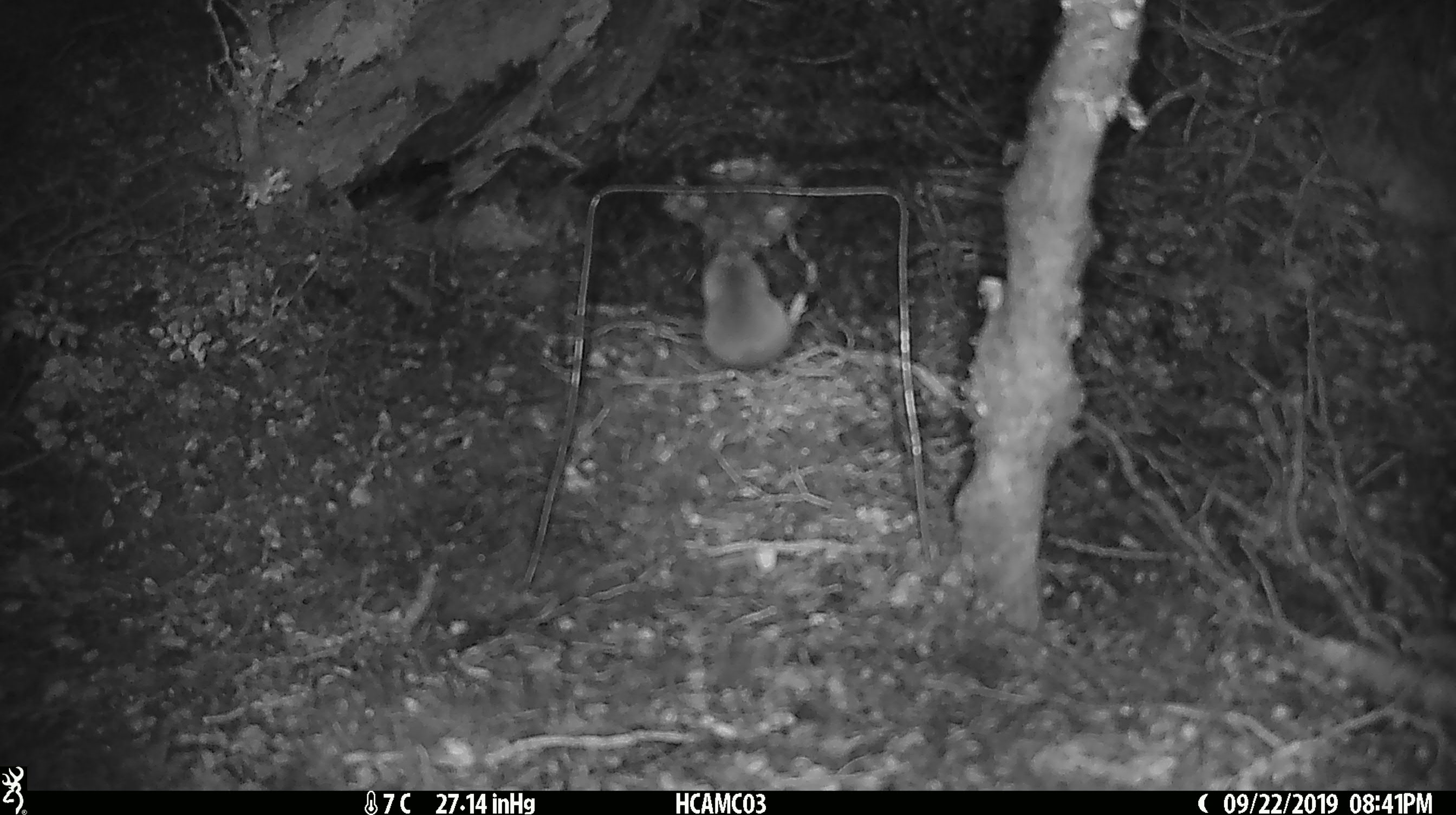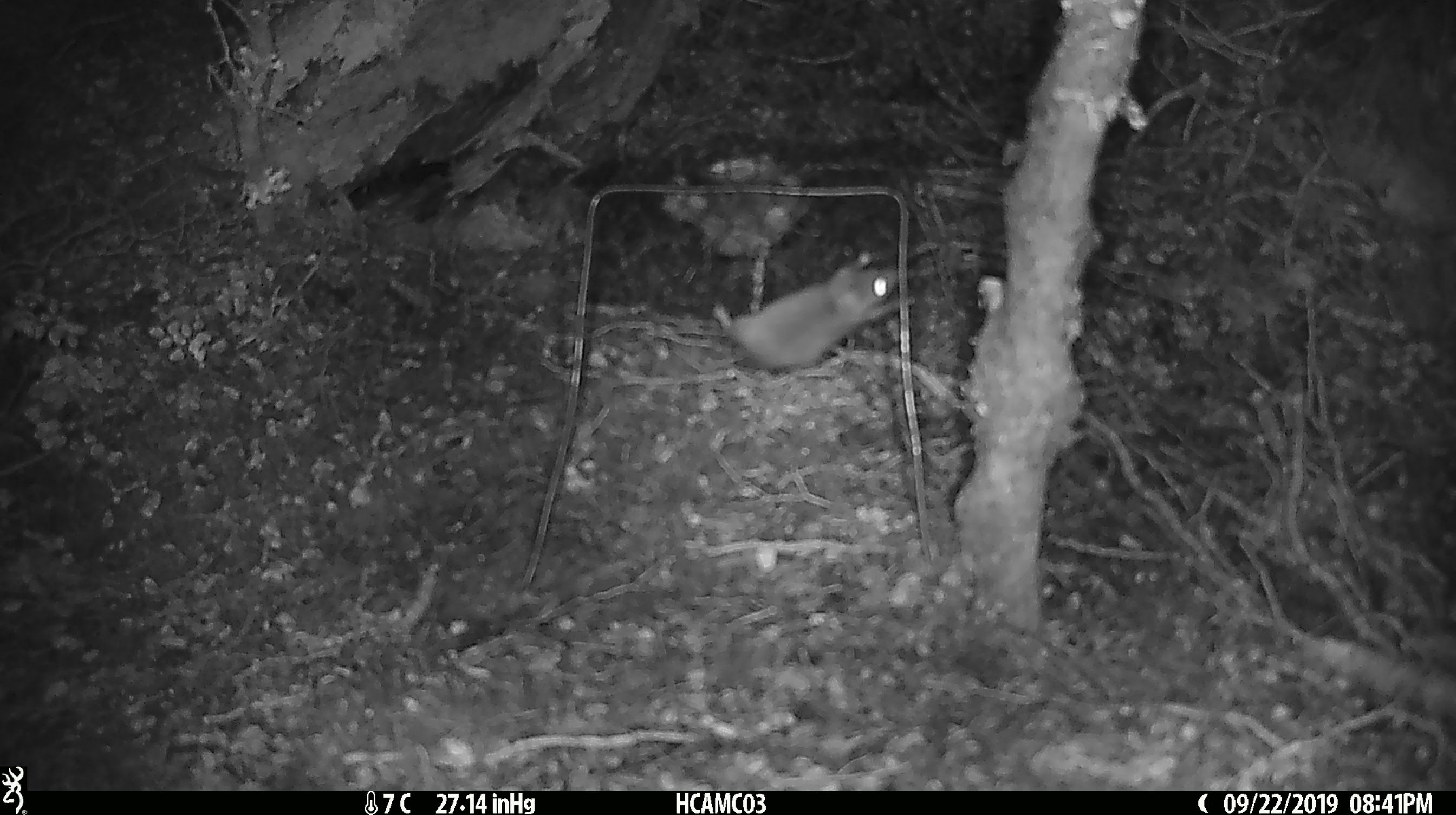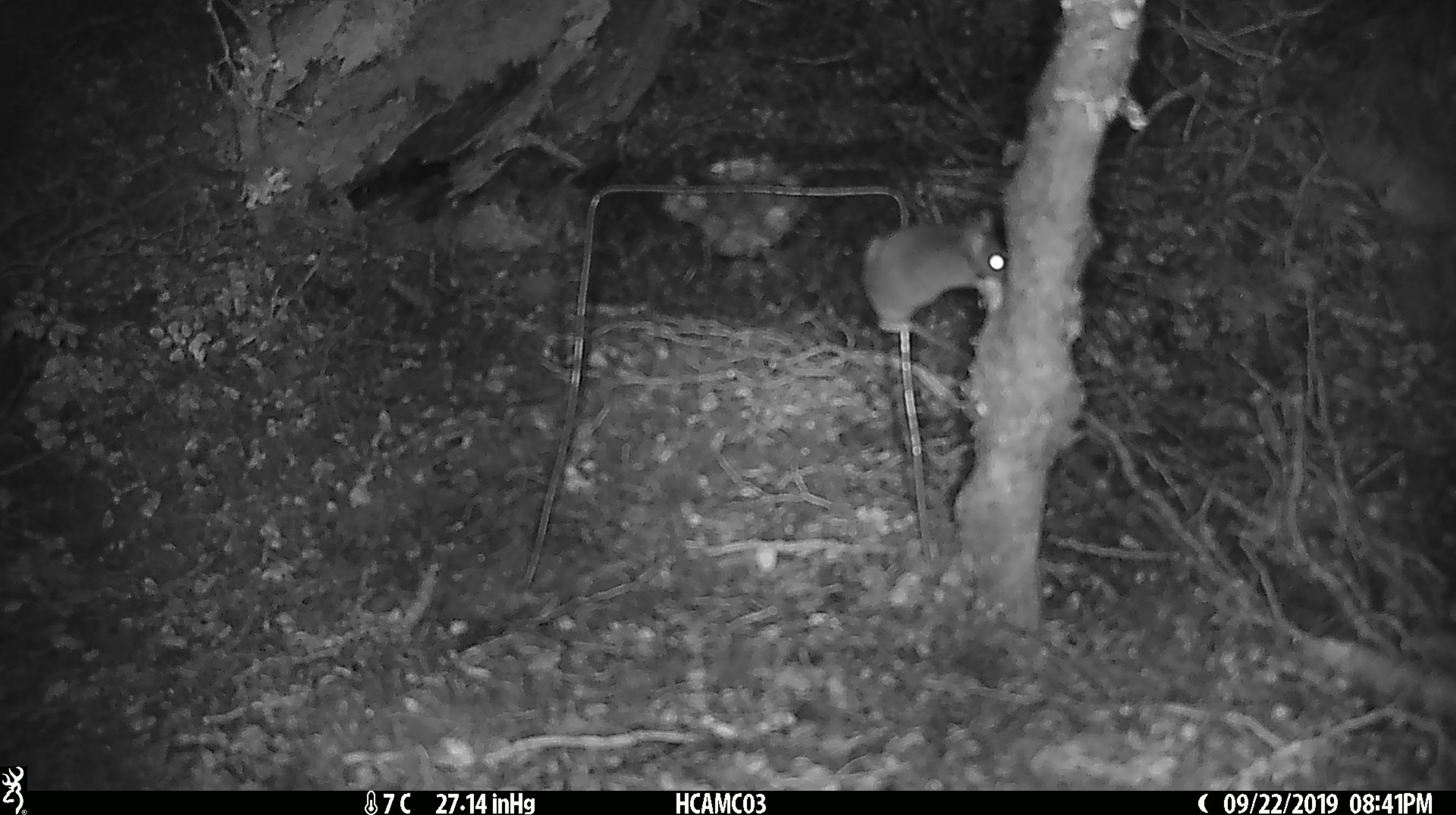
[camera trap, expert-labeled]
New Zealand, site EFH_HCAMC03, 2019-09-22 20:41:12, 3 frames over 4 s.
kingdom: Animalia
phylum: Chordata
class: Mammalia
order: Rodentia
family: Muridae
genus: Mus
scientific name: Mus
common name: mouse